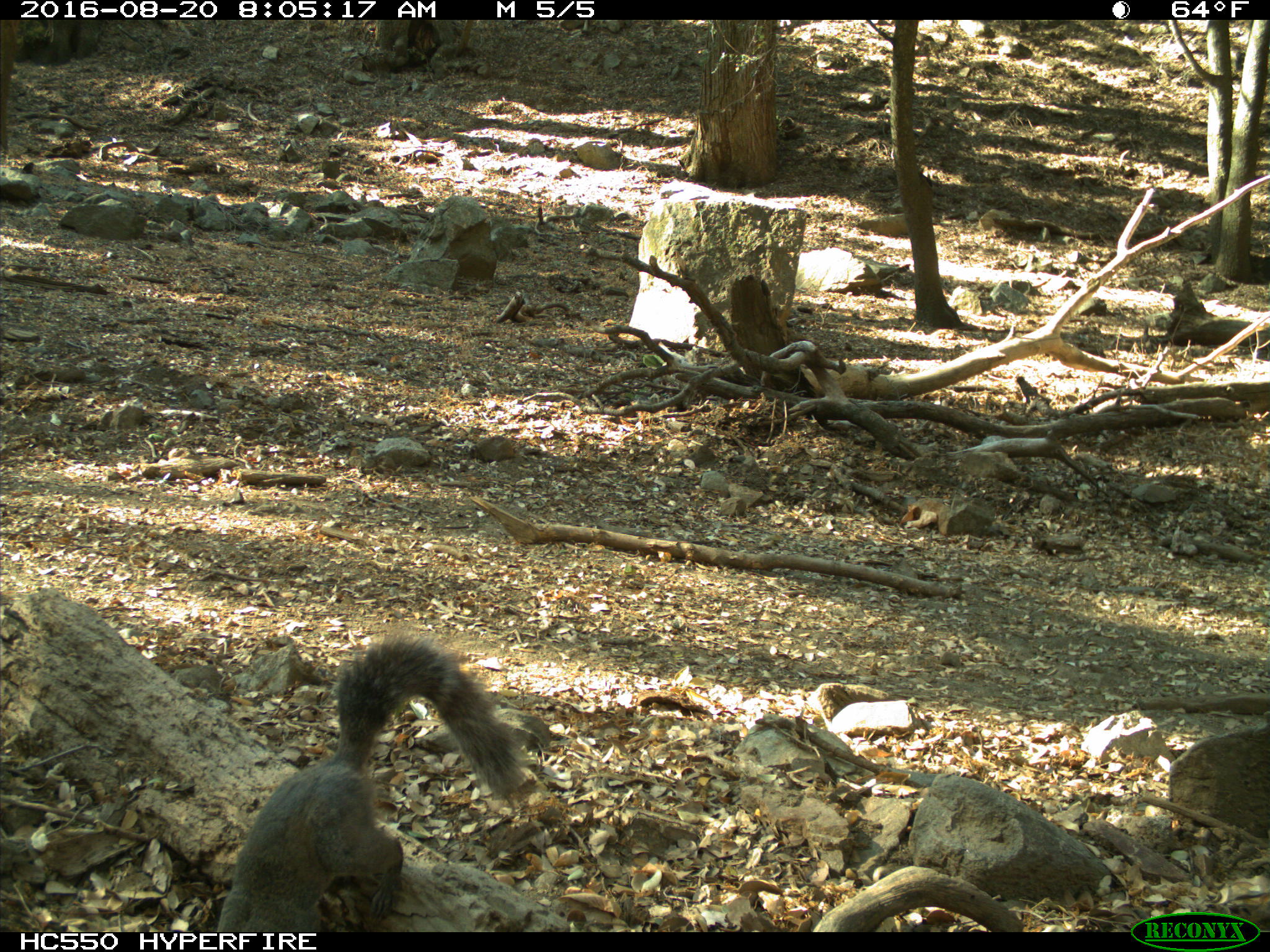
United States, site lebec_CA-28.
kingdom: Animalia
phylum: Chordata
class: Mammalia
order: Rodentia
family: Sciuridae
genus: Sciurus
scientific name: Sciurus carolinensis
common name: eastern gray squirrel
Sciurus carolinensis (eastern gray squirrel).